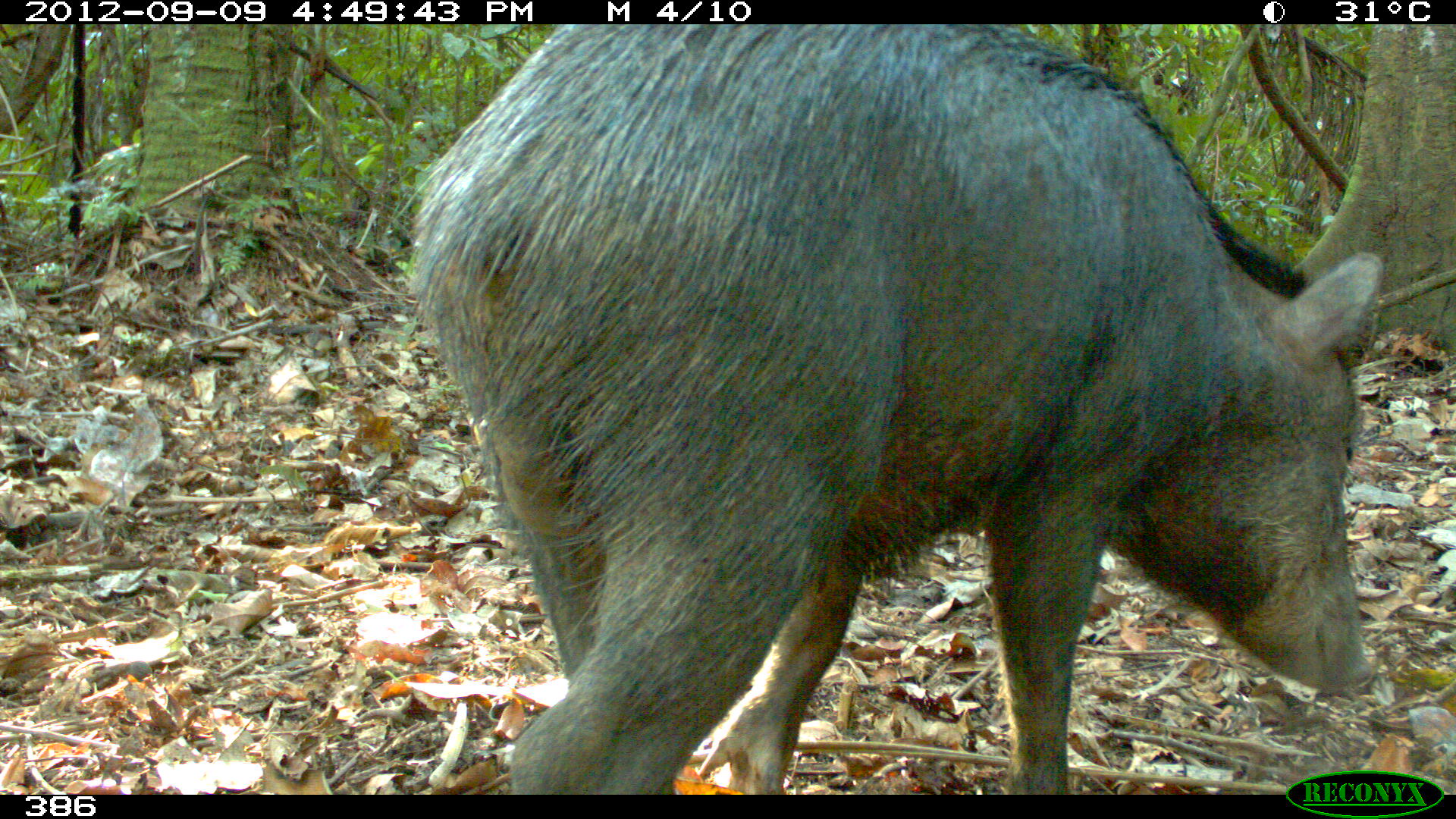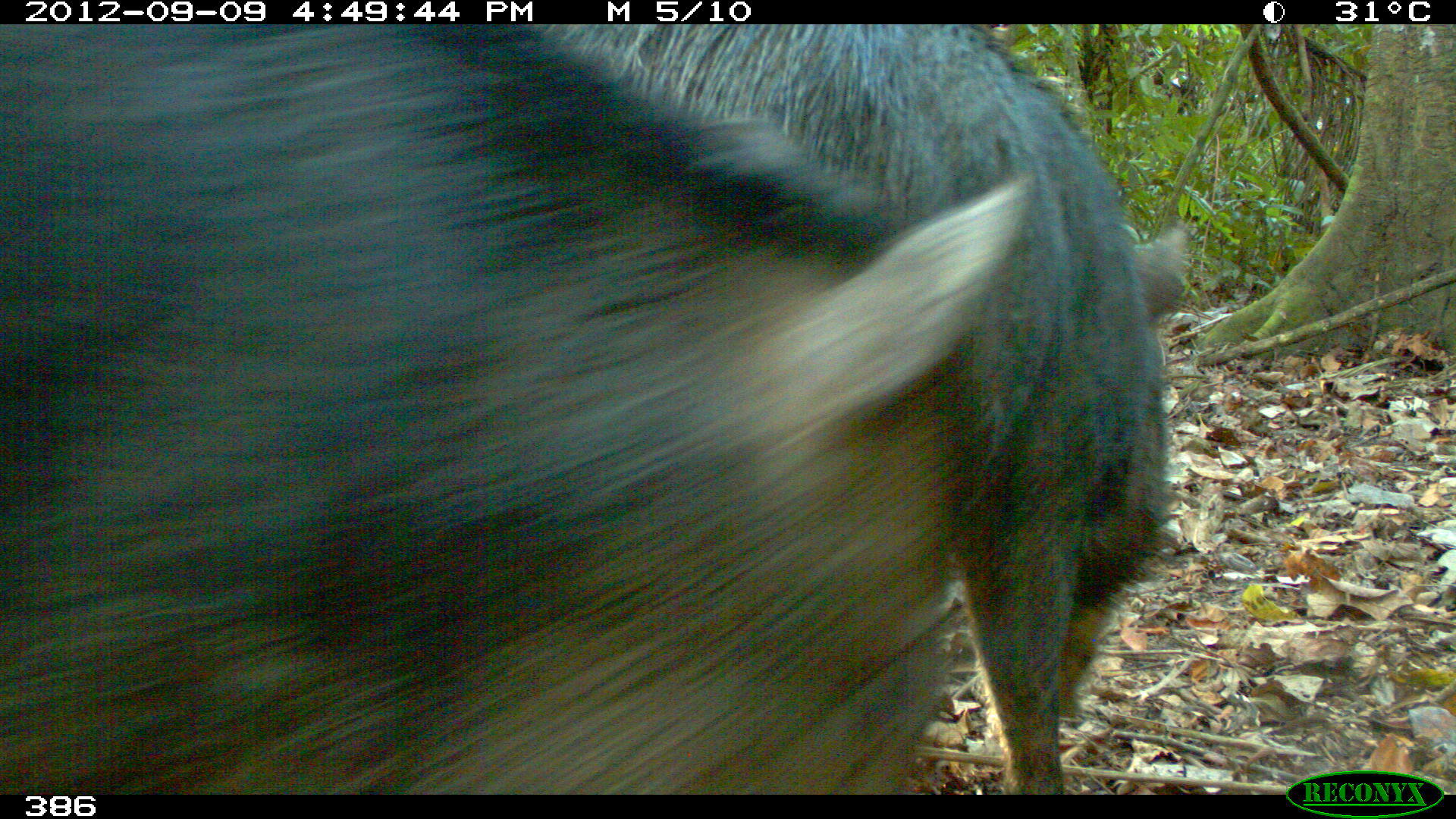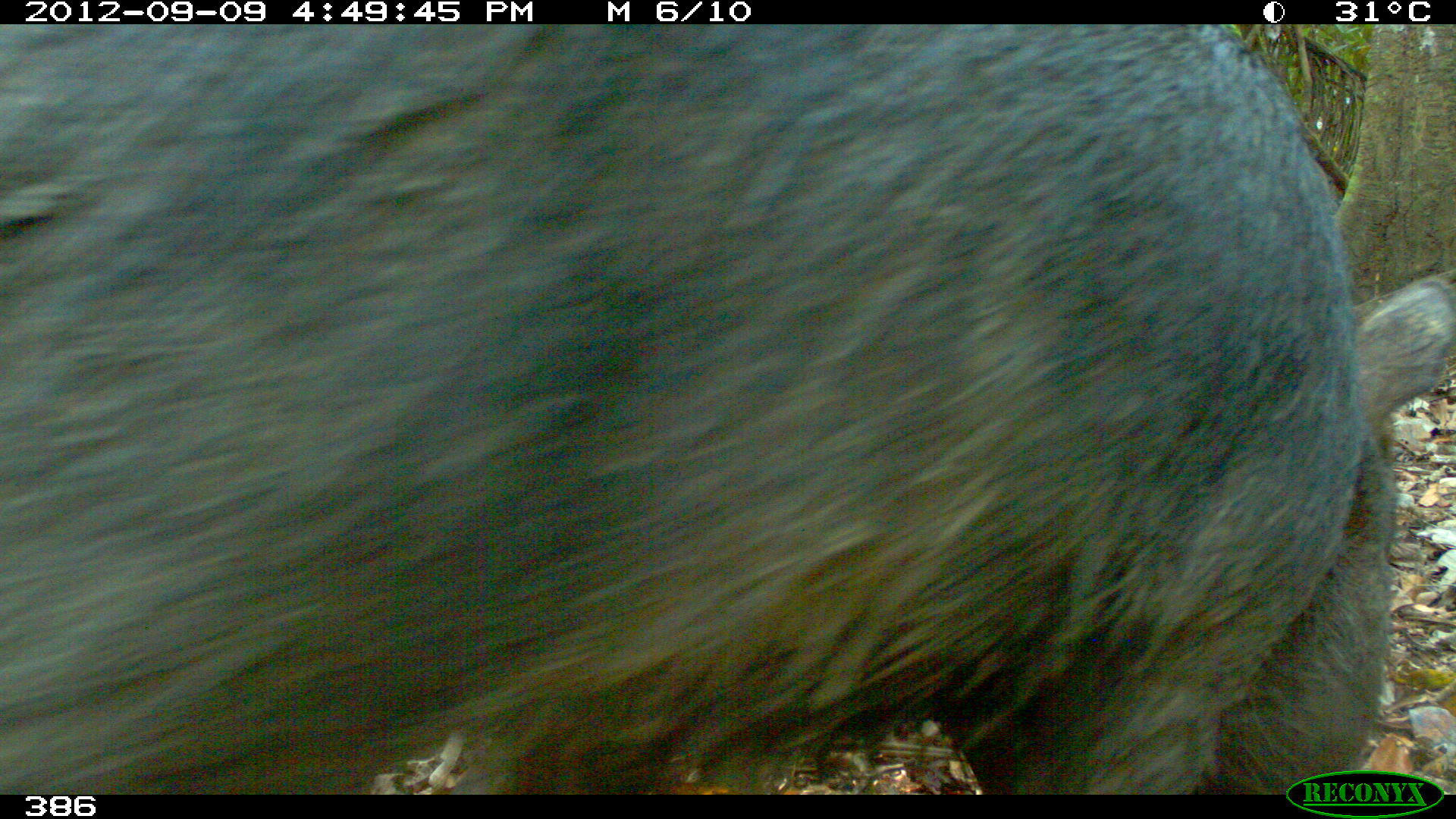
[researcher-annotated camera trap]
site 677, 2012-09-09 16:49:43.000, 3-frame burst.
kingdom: Animalia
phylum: Chordata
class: Mammalia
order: Artiodactyla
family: Tayassuidae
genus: Tayassu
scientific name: Tayassu pecari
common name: white-lipped peccary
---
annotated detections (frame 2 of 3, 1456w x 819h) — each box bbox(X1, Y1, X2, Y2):
tayassu pecari: bbox(0, 23, 1024, 792); bbox(532, 25, 1184, 791)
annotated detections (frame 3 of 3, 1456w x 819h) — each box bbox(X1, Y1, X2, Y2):
tayassu pecari: bbox(0, 20, 1450, 794)